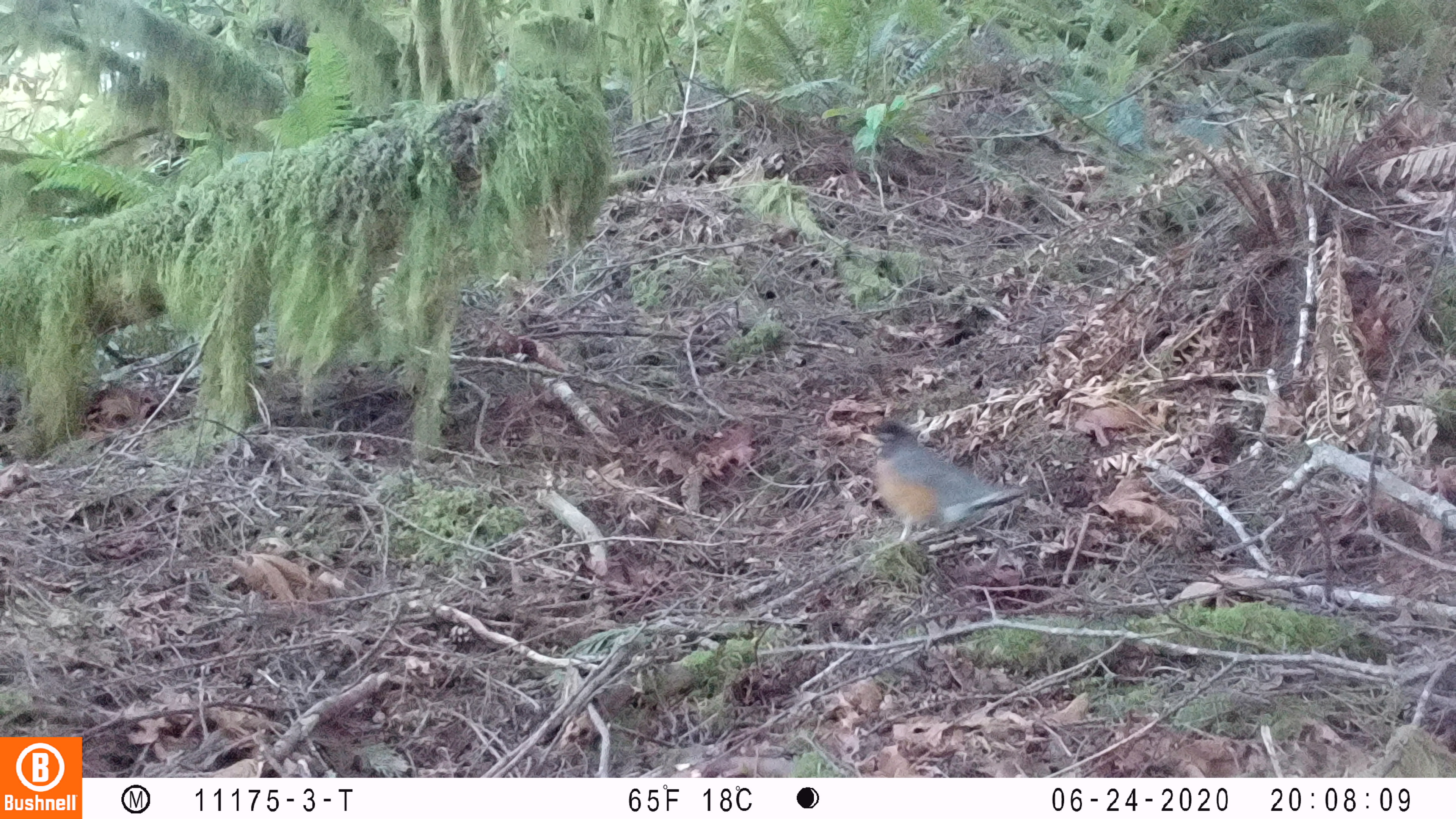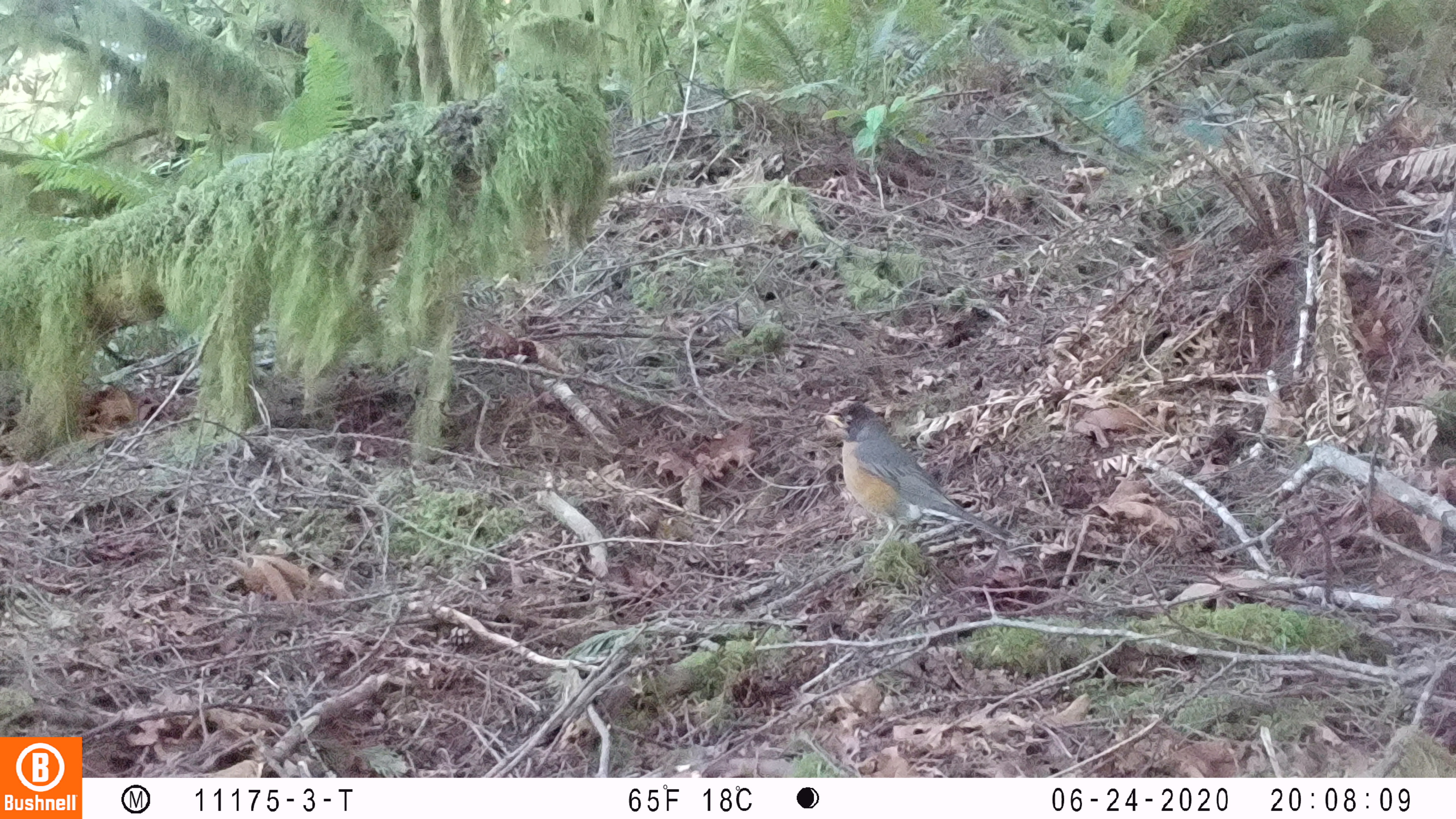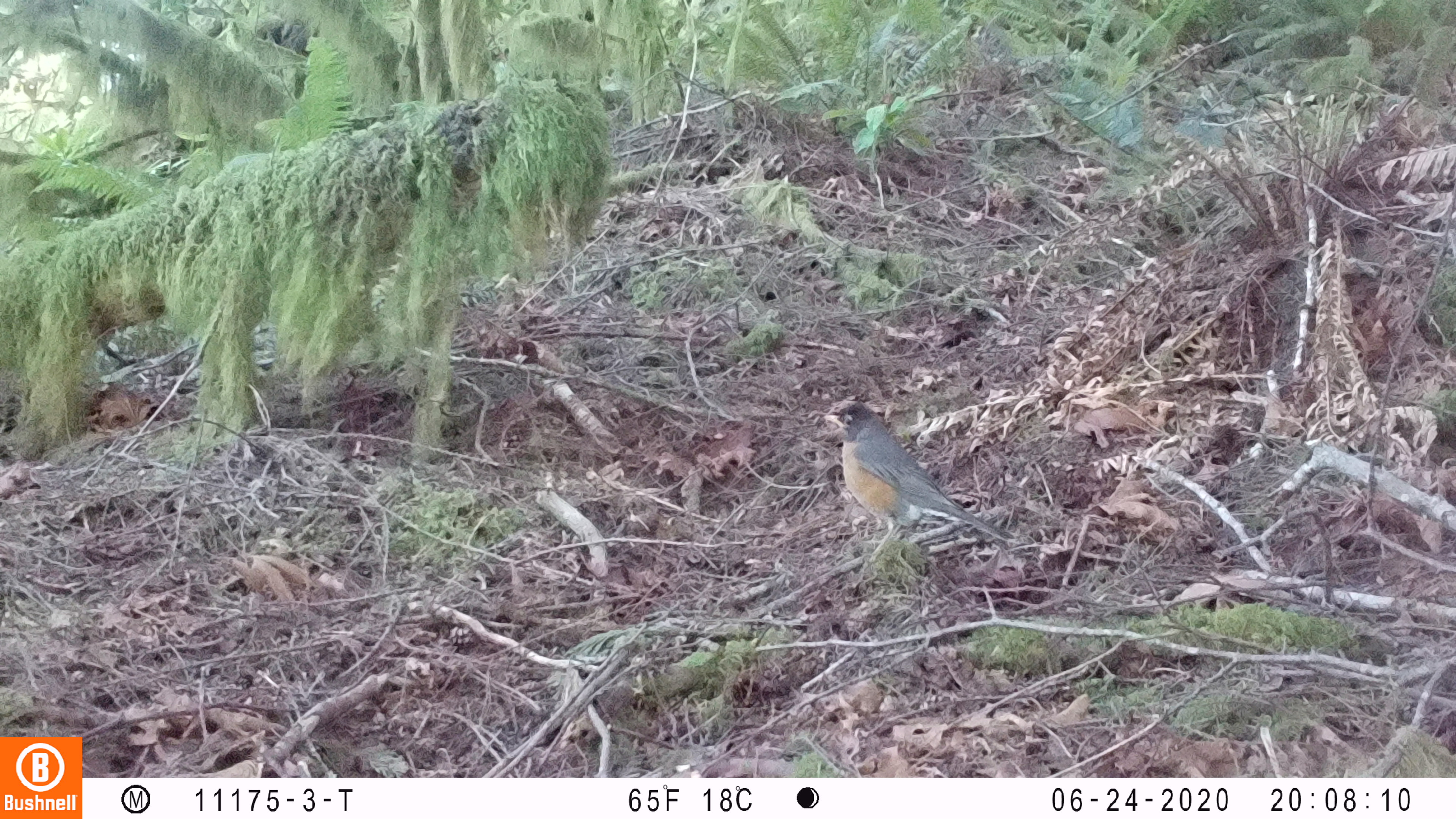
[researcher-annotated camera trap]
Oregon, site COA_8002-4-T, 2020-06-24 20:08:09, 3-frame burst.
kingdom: Animalia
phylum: Chordata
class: Aves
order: Passeriformes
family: Turdidae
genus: Turdus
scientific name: Turdus migratorius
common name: american robin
American robin (Turdus migratorius).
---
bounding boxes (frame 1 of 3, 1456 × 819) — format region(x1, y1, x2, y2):
american robin: region(843, 411, 1102, 590)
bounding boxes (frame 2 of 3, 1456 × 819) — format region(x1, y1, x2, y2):
american robin: region(807, 383, 1035, 572)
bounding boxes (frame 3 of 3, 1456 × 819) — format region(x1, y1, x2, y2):
american robin: region(810, 384, 1035, 579)